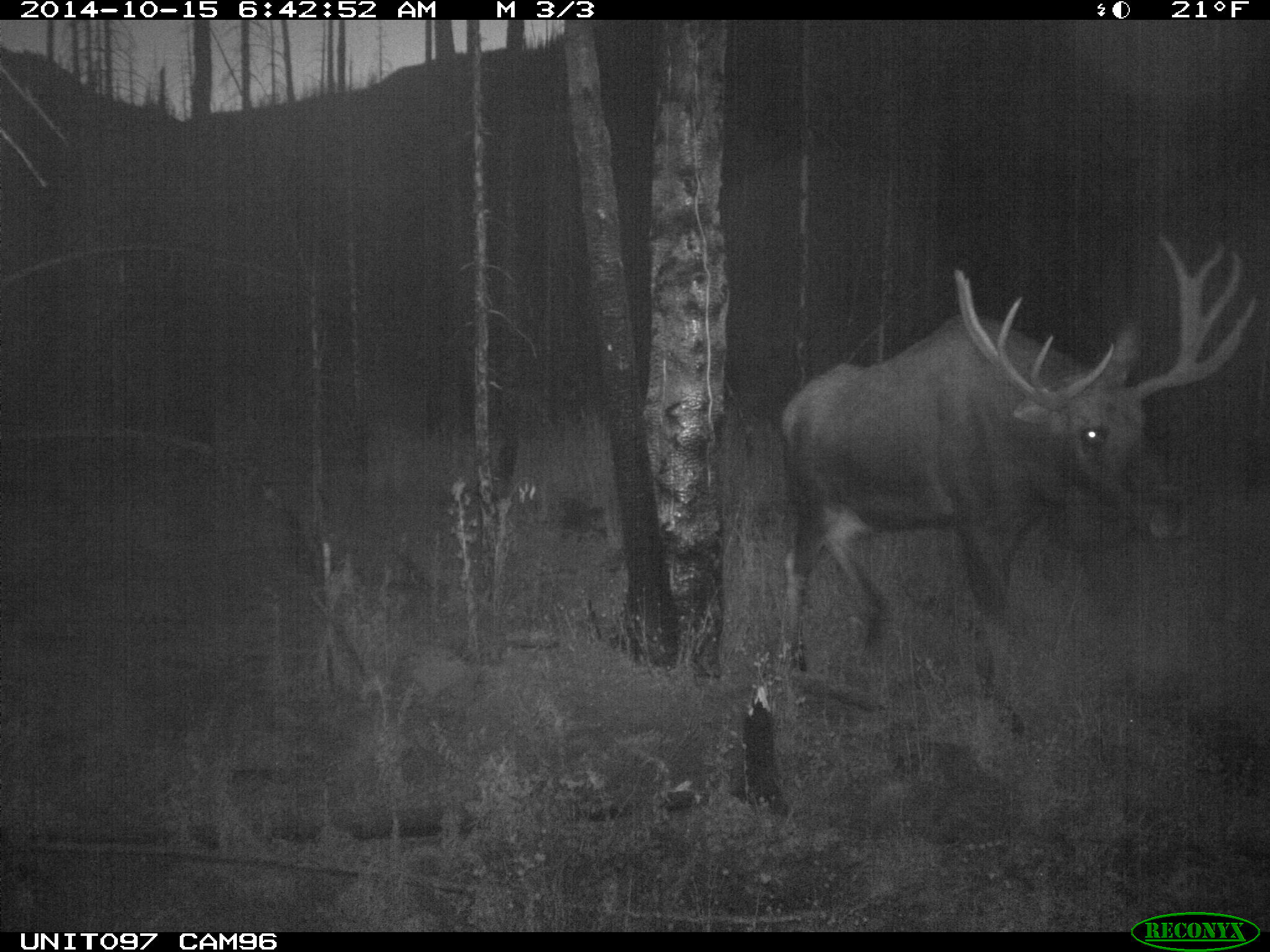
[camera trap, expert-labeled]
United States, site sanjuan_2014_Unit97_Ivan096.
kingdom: Animalia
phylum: Chordata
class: Mammalia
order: Artiodactyla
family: Cervidae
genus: Alces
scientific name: Alces alces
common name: moose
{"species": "Alces alces (moose)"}